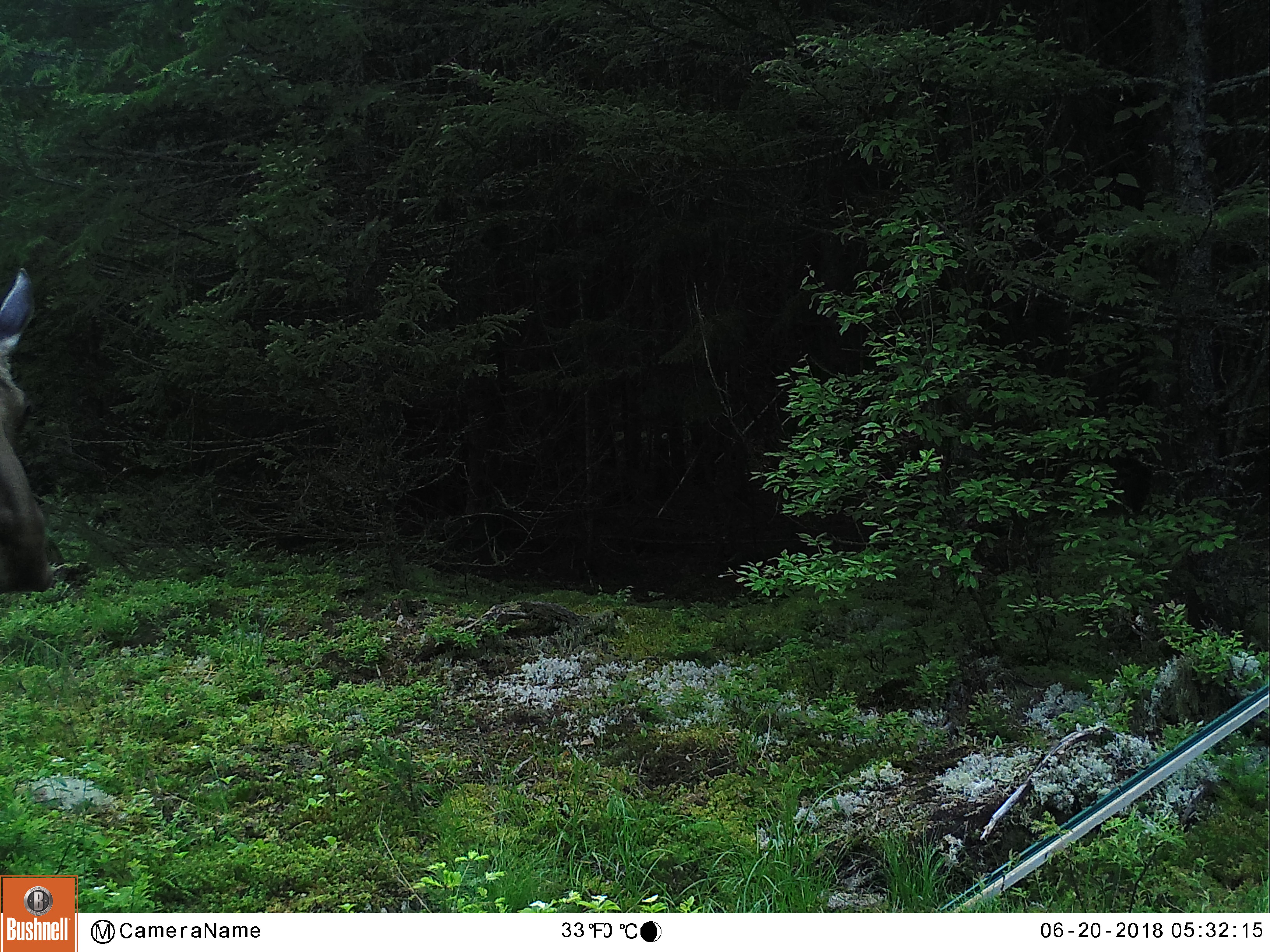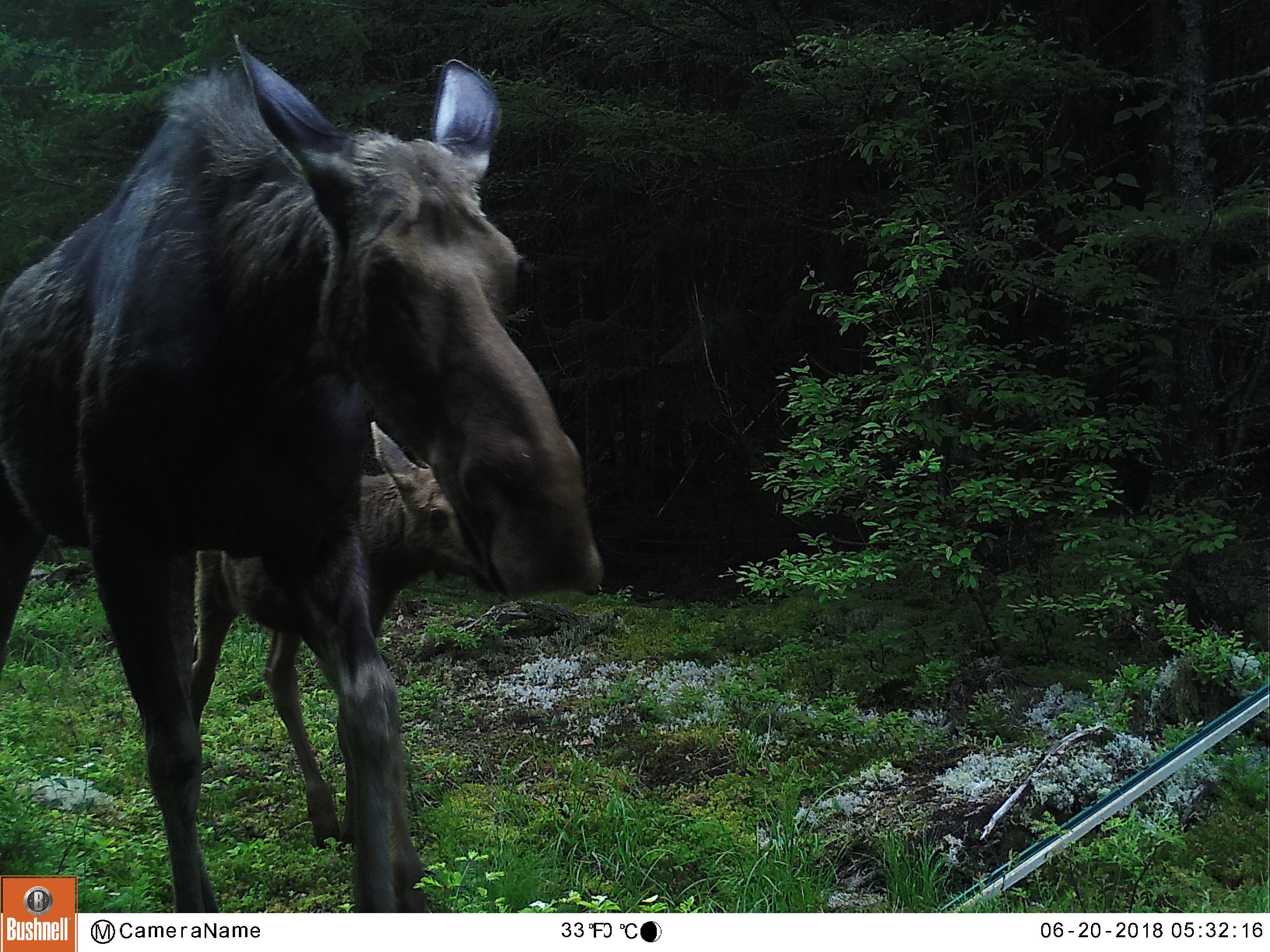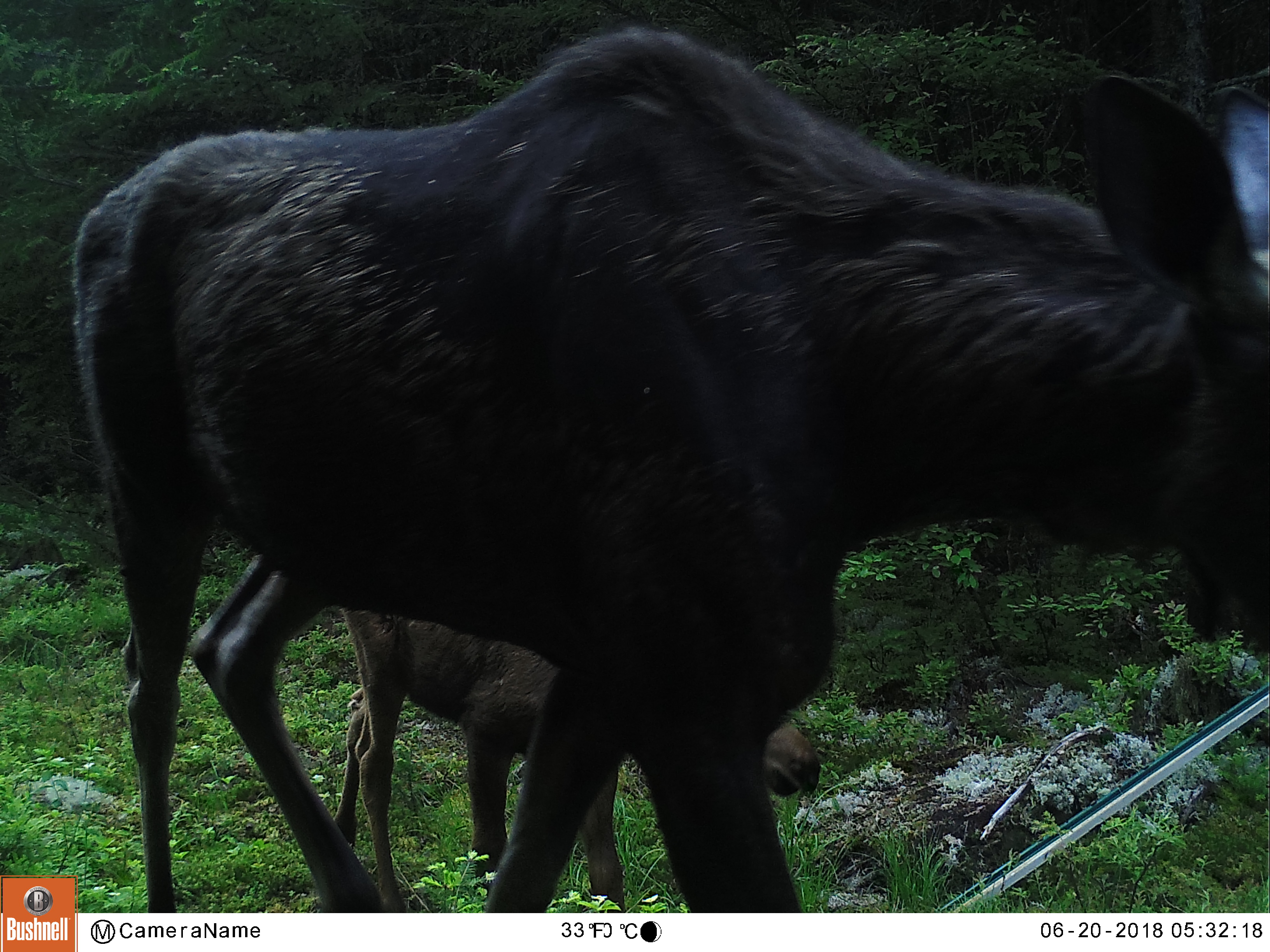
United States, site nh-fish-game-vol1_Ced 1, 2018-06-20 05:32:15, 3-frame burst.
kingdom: Animalia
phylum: Chordata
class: Mammalia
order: Artiodactyla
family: Cervidae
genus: Alces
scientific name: Alces alces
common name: moose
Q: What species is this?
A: Moose (Alces alces).